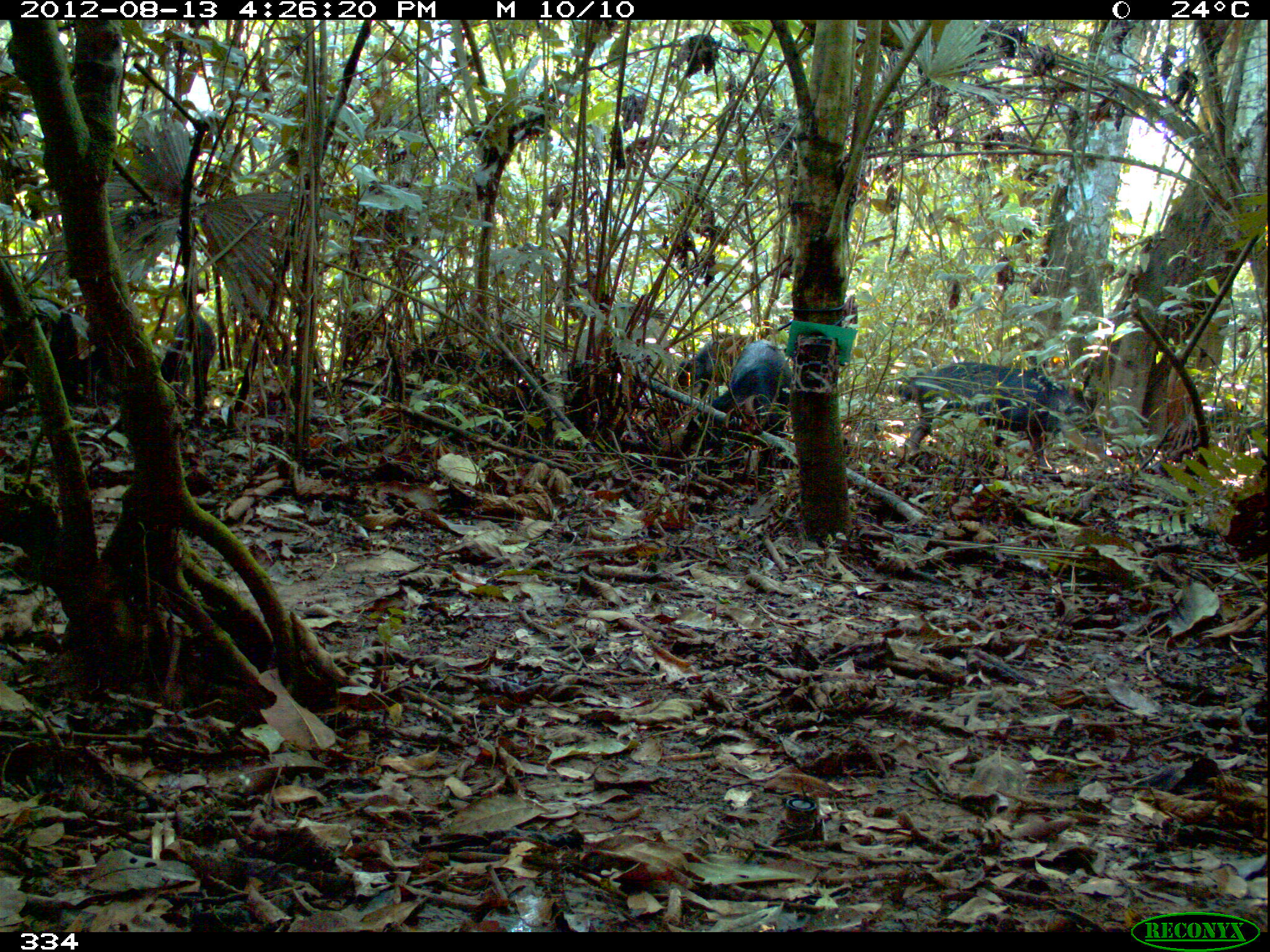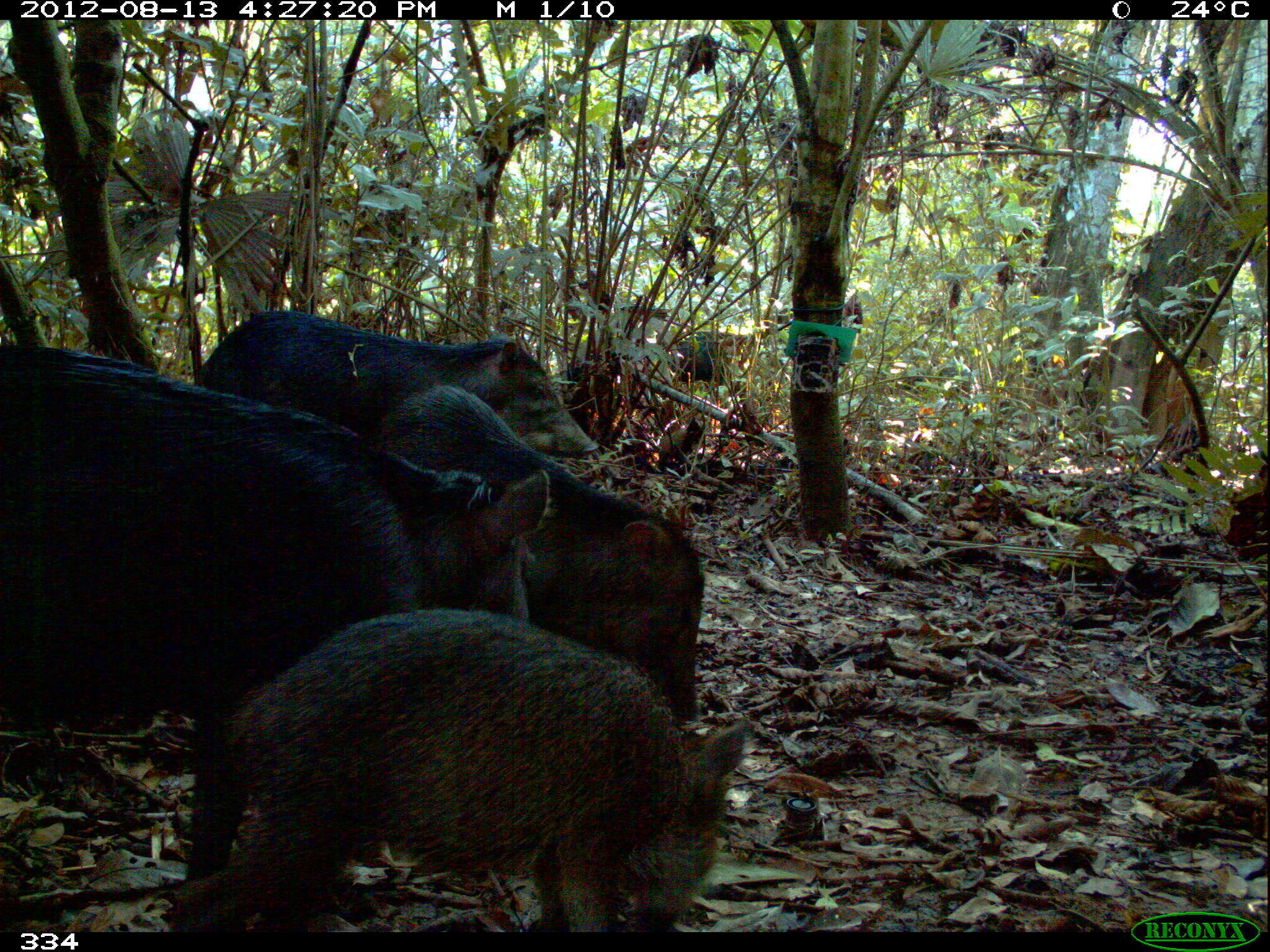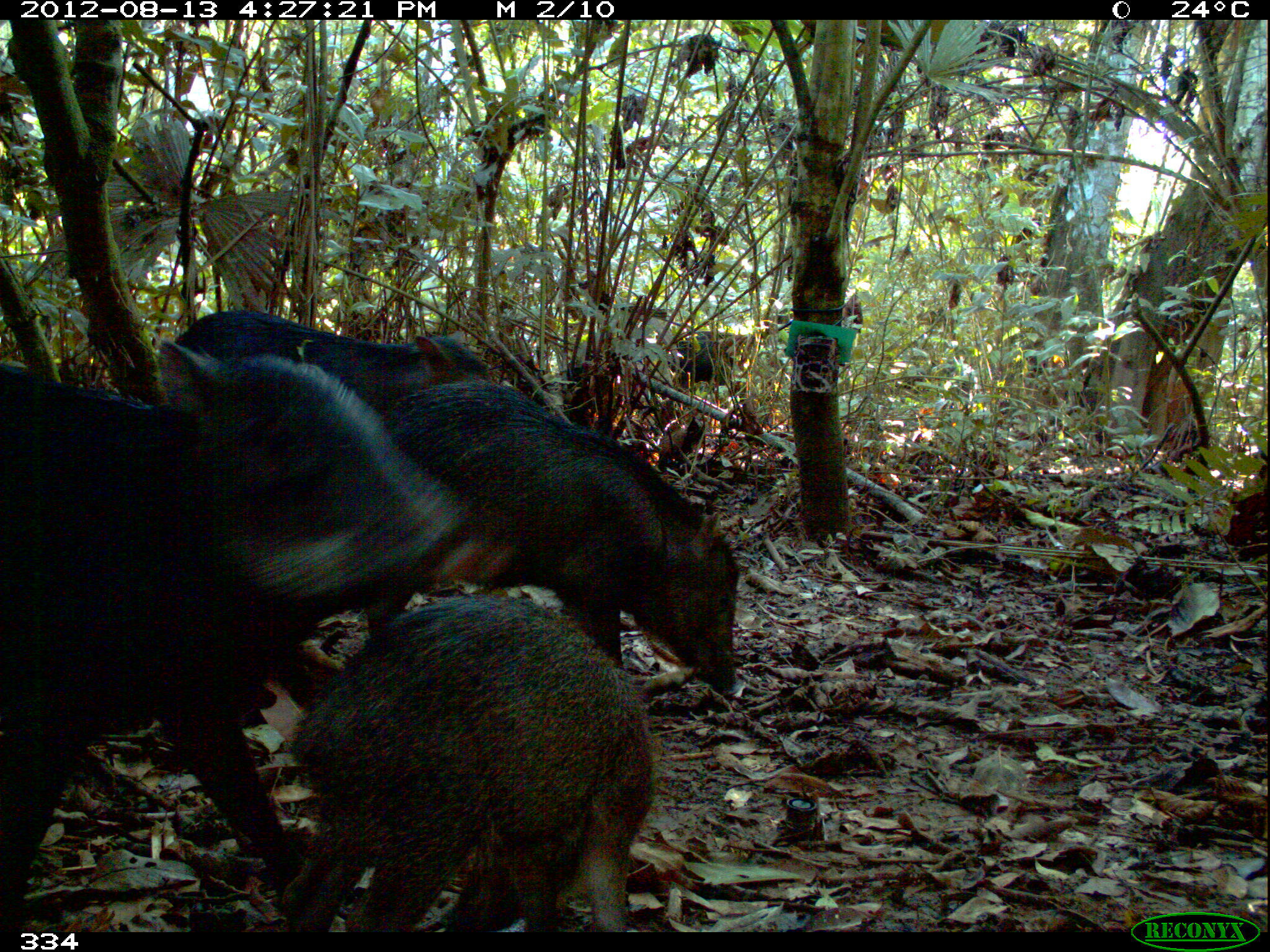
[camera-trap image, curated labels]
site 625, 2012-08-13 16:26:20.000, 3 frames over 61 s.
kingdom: Animalia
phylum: Chordata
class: Mammalia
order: Artiodactyla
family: Tayassuidae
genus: Tayassu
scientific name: Tayassu pecari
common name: white-lipped peccary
Tayassu pecari (white-lipped peccary).